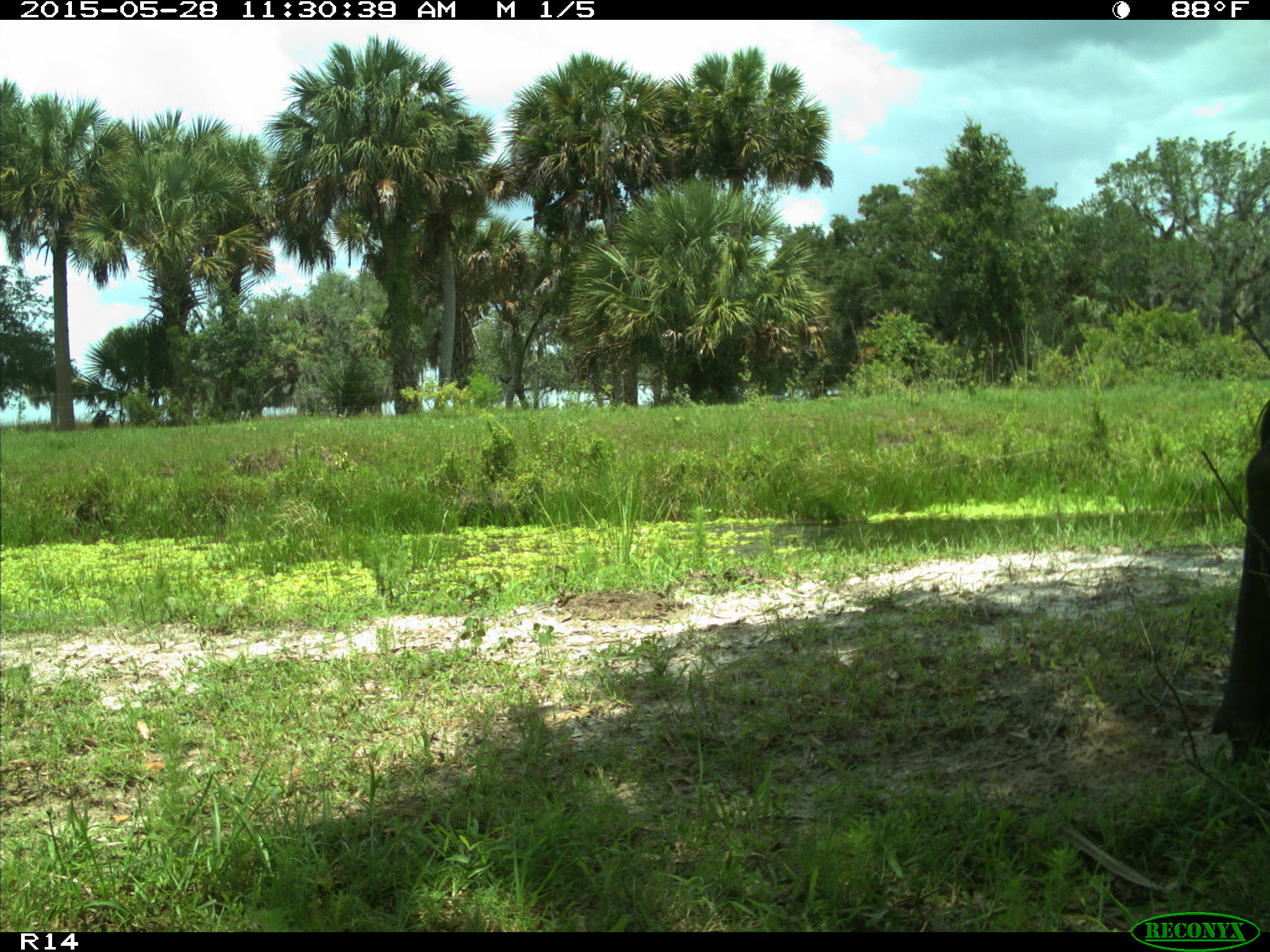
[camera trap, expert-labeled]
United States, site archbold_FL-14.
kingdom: Animalia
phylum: Chordata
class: Mammalia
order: Artiodactyla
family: Bovidae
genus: Bos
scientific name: Bos taurus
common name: domestic cow